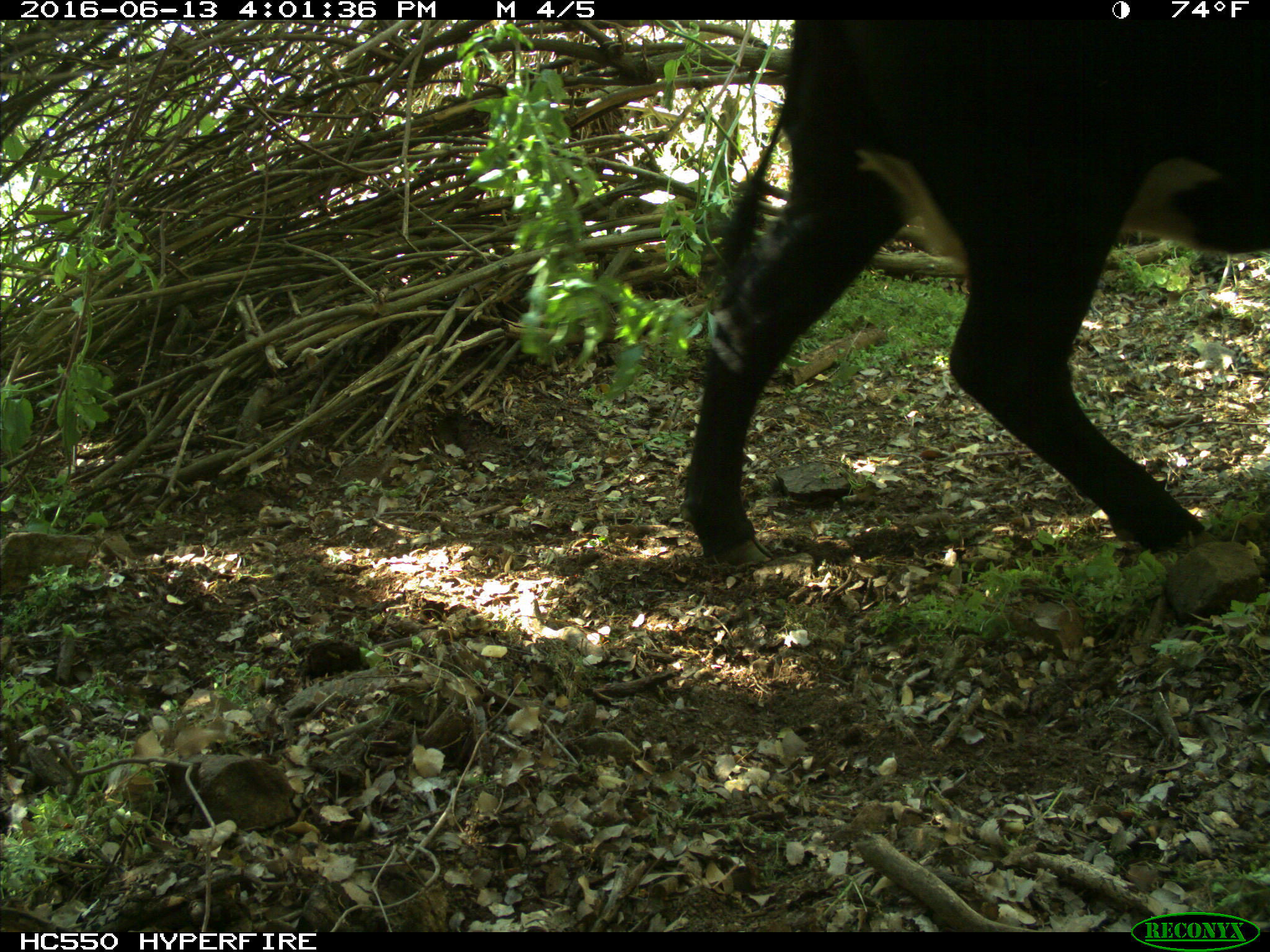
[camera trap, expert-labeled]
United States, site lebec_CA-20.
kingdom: Animalia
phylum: Chordata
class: Mammalia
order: Artiodactyla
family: Bovidae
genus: Bos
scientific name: Bos taurus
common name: domestic cow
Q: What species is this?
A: Bos taurus (domestic cow).